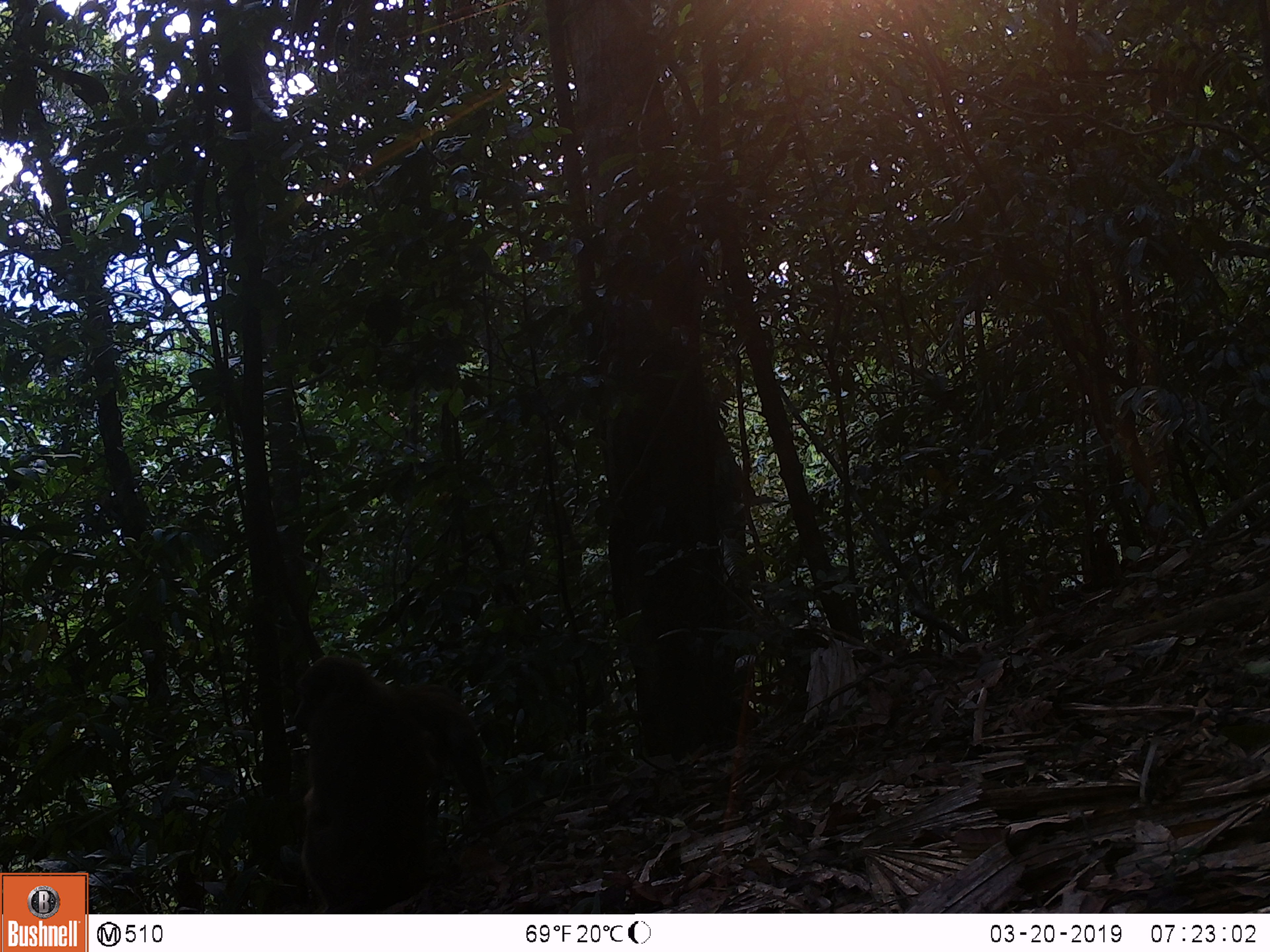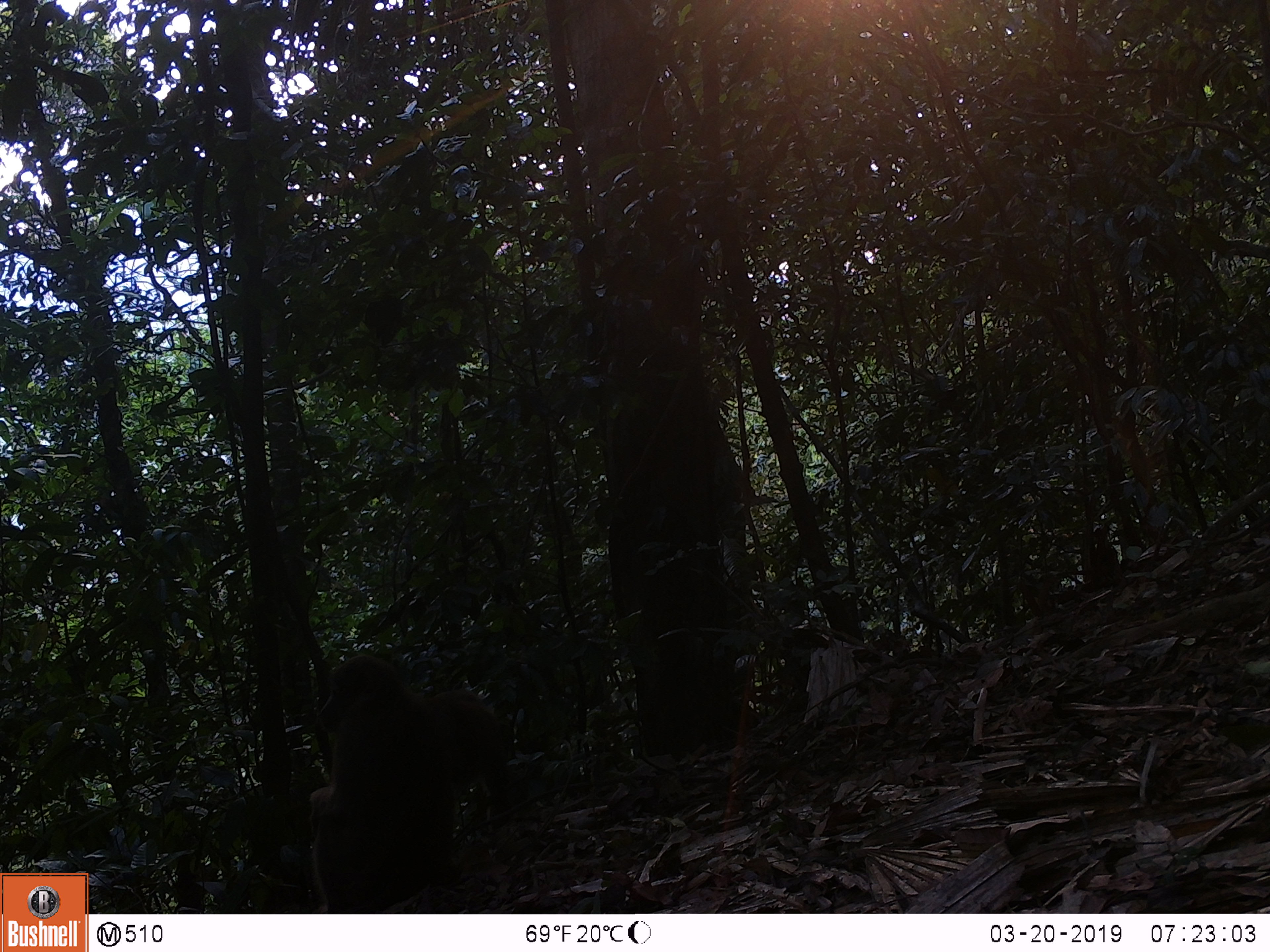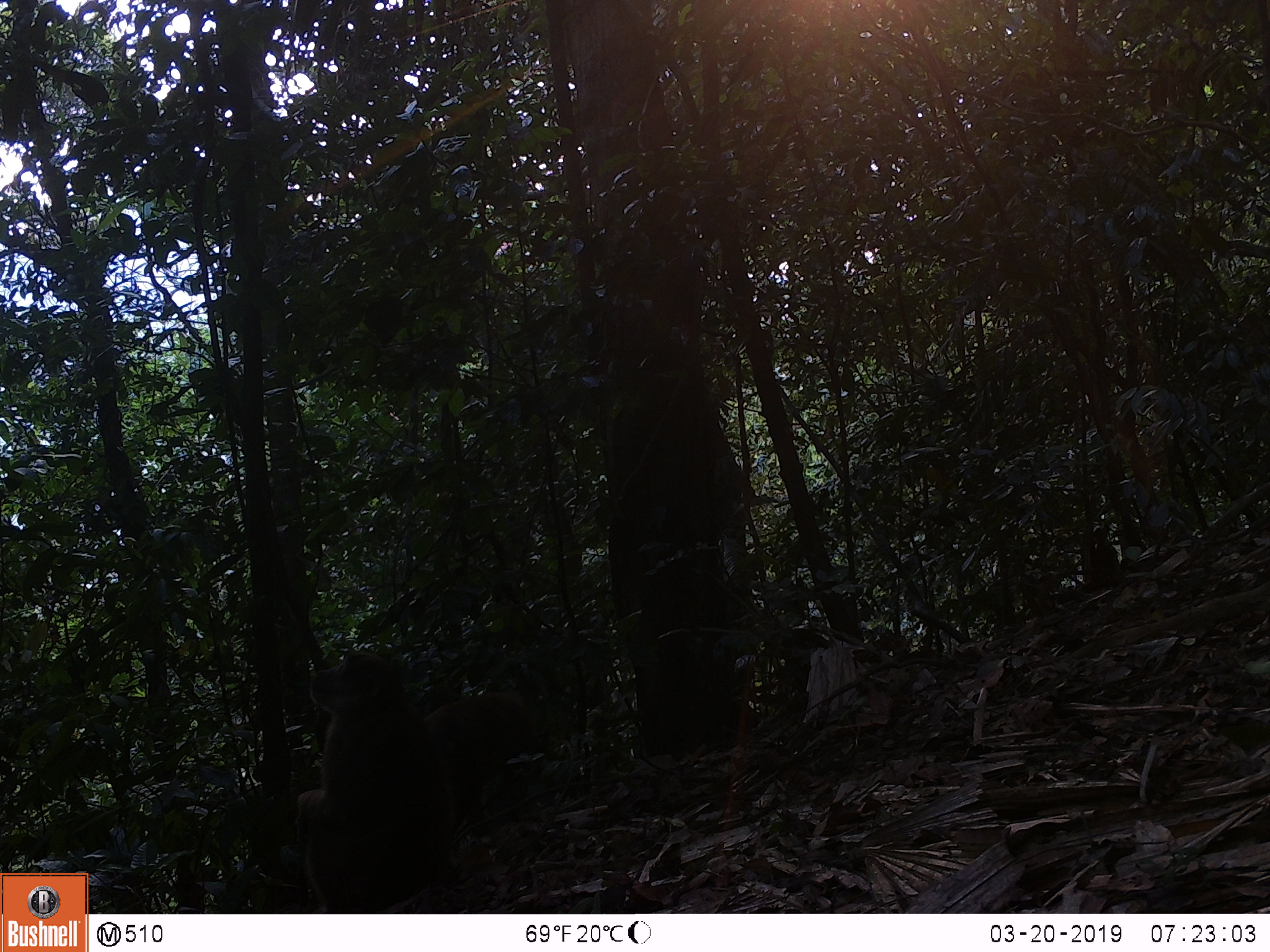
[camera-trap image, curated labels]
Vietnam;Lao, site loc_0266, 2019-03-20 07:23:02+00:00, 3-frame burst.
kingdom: Animalia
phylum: Chordata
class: Mammalia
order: Primates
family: Cercopithecidae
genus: Macaca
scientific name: Macaca arctoides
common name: stump-tailed macaque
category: stump tailed macaque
Stump tailed macaque (stump-tailed macaque) (Macaca arctoides). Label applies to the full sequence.